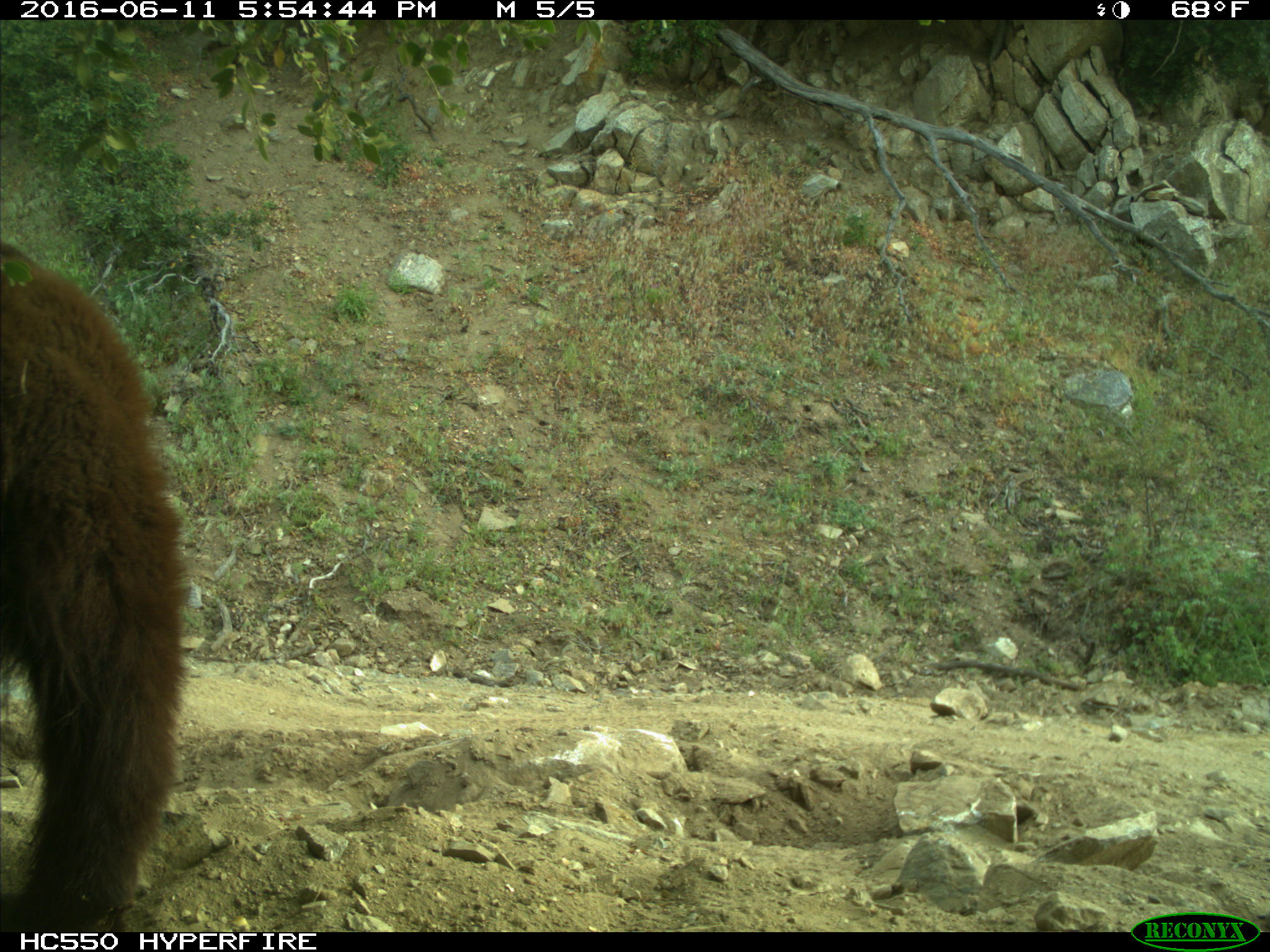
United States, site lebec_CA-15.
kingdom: Animalia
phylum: Chordata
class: Mammalia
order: Carnivora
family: Ursidae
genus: Ursus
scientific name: Ursus americanus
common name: american black bear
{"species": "Ursus americanus (american black bear)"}